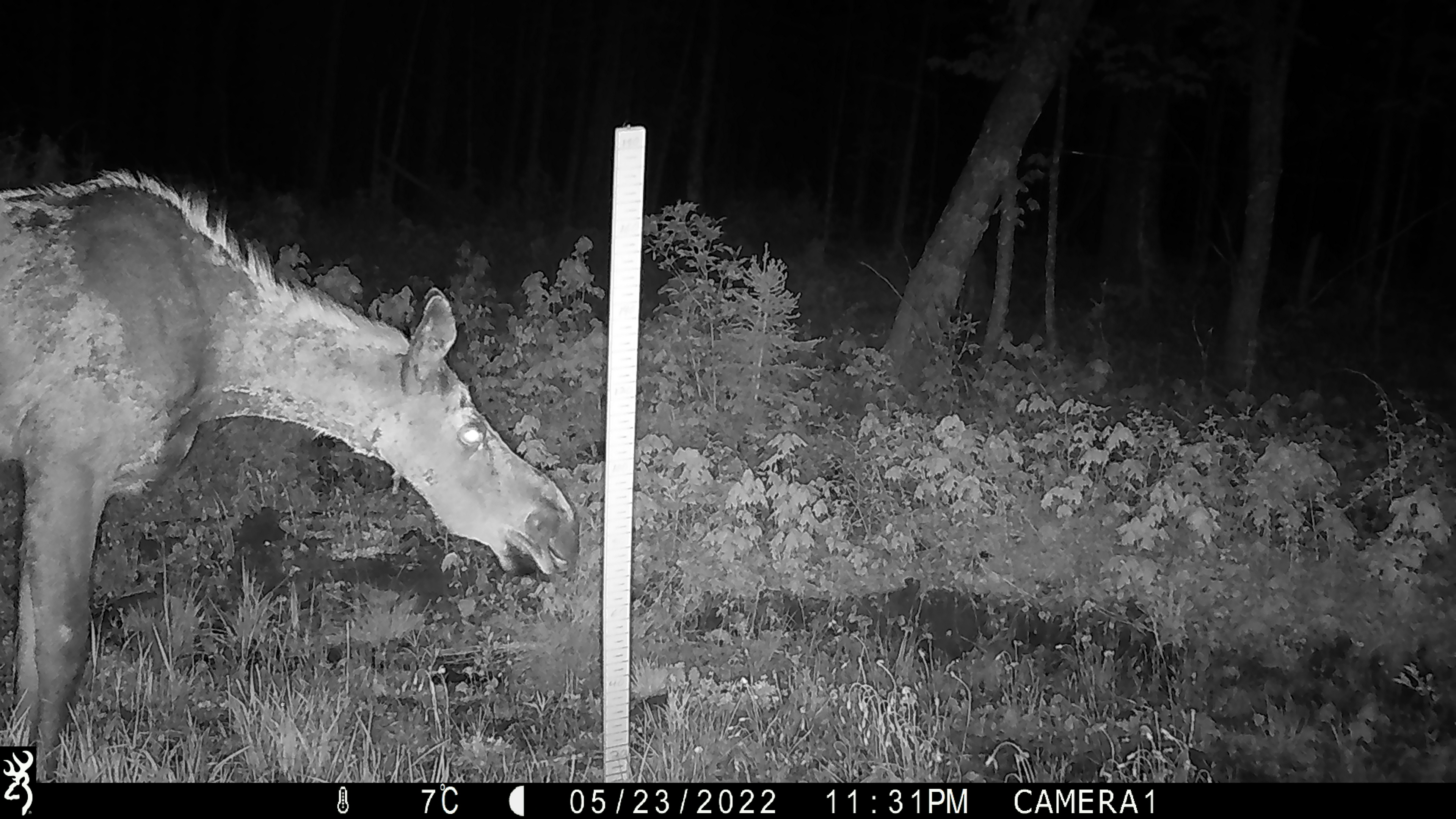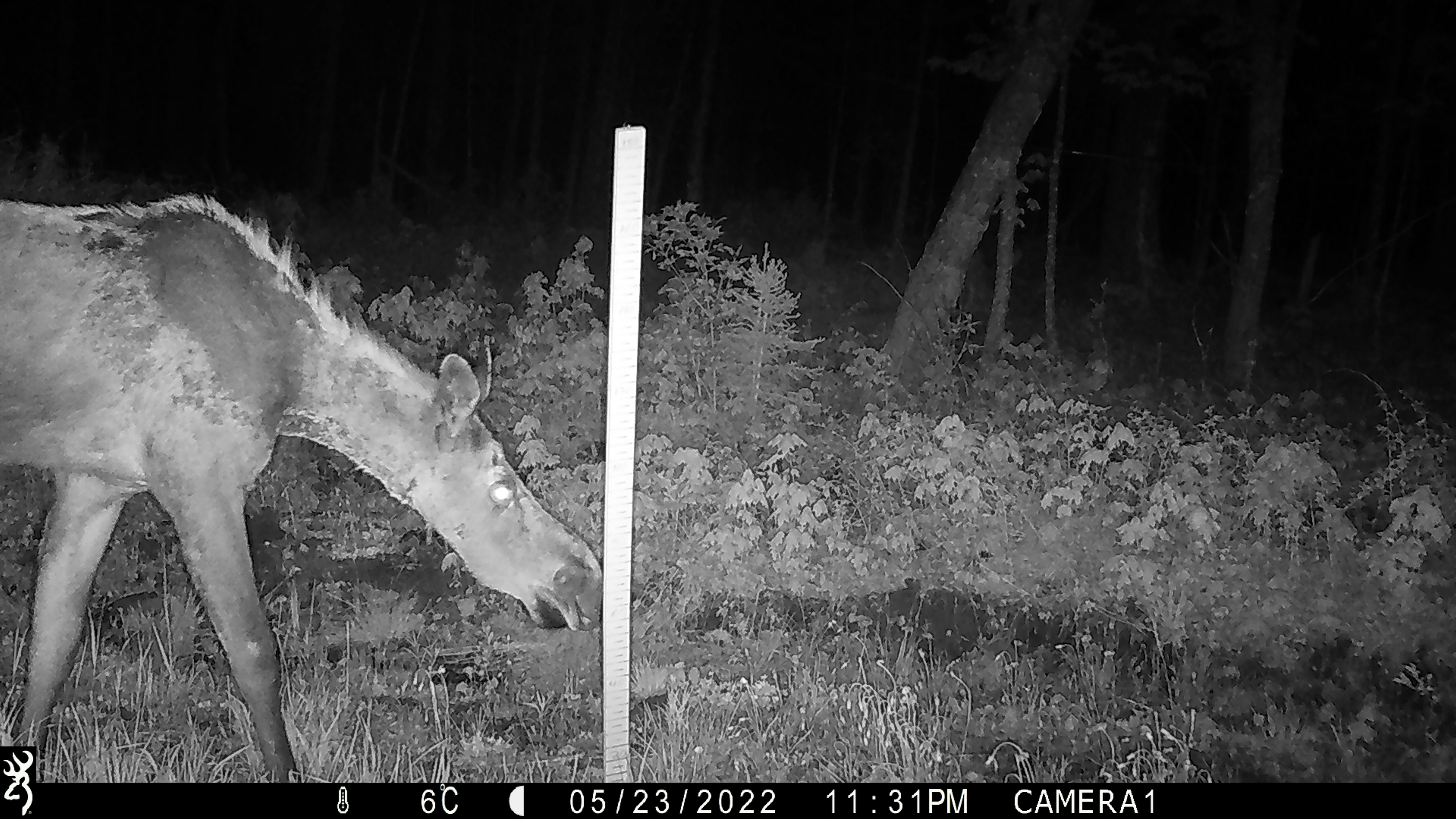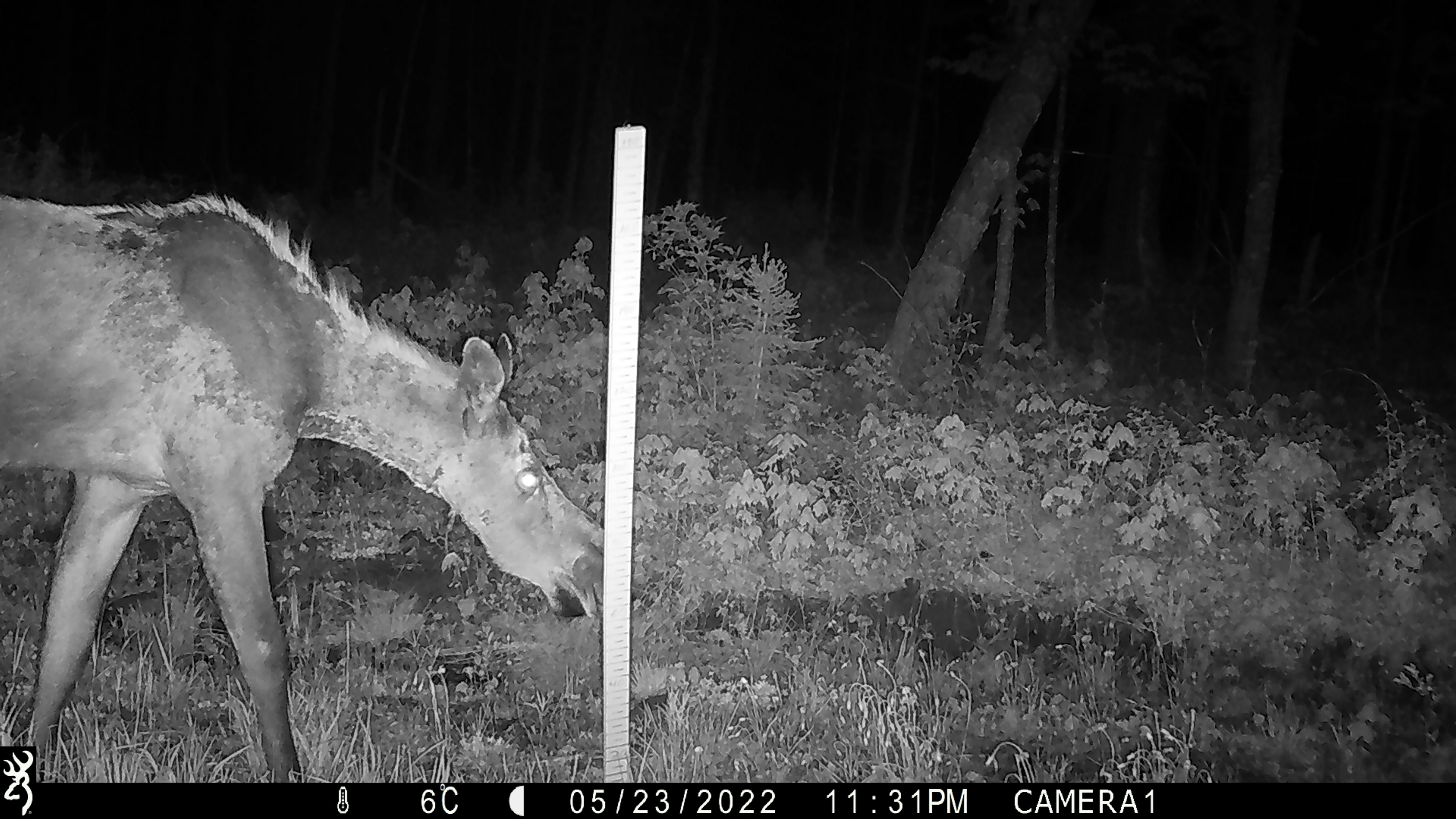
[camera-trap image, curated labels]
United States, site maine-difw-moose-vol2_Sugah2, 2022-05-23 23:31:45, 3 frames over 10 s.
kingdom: Animalia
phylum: Chordata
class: Mammalia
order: Artiodactyla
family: Cervidae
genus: Alces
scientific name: Alces alces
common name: moose